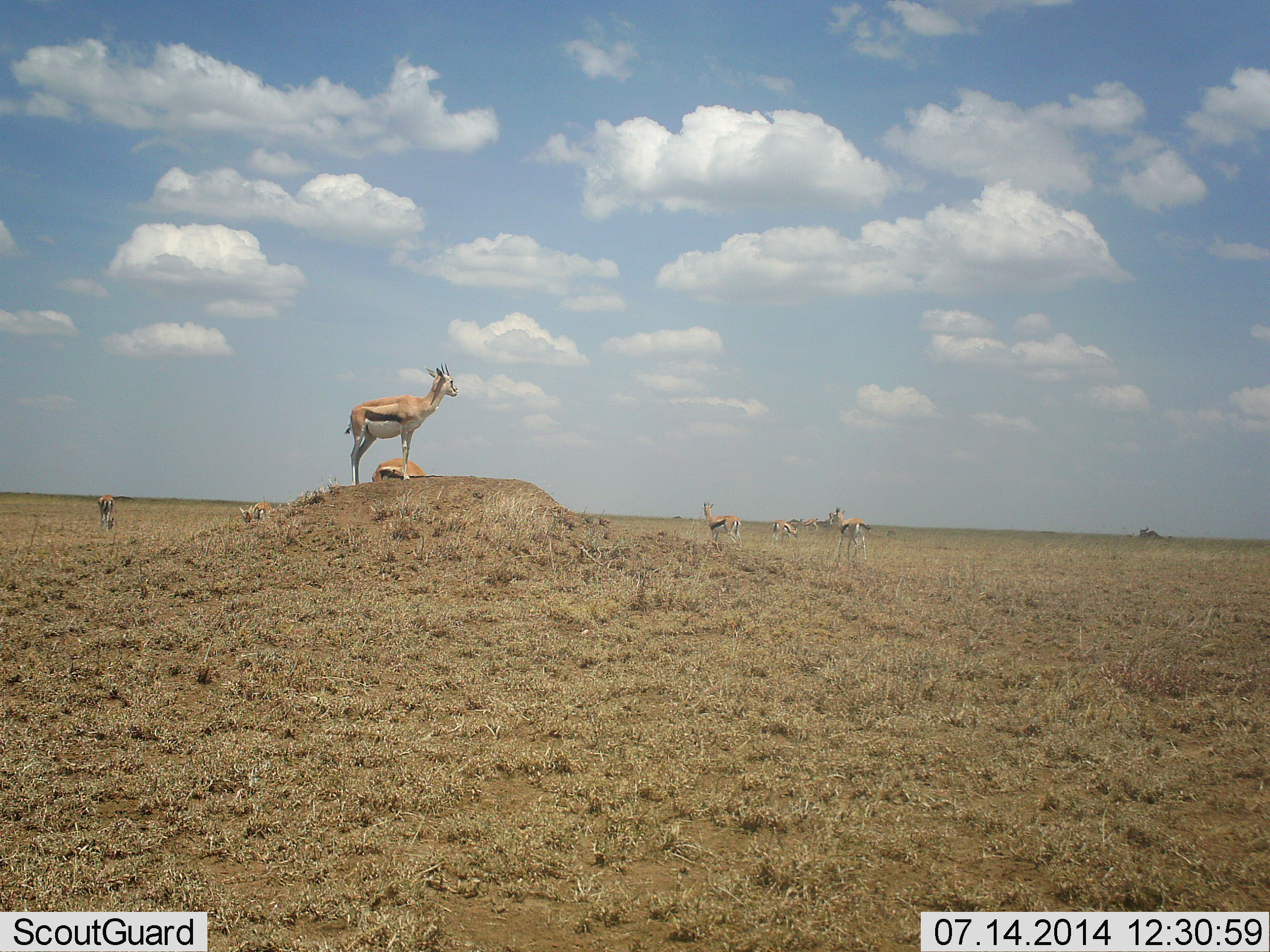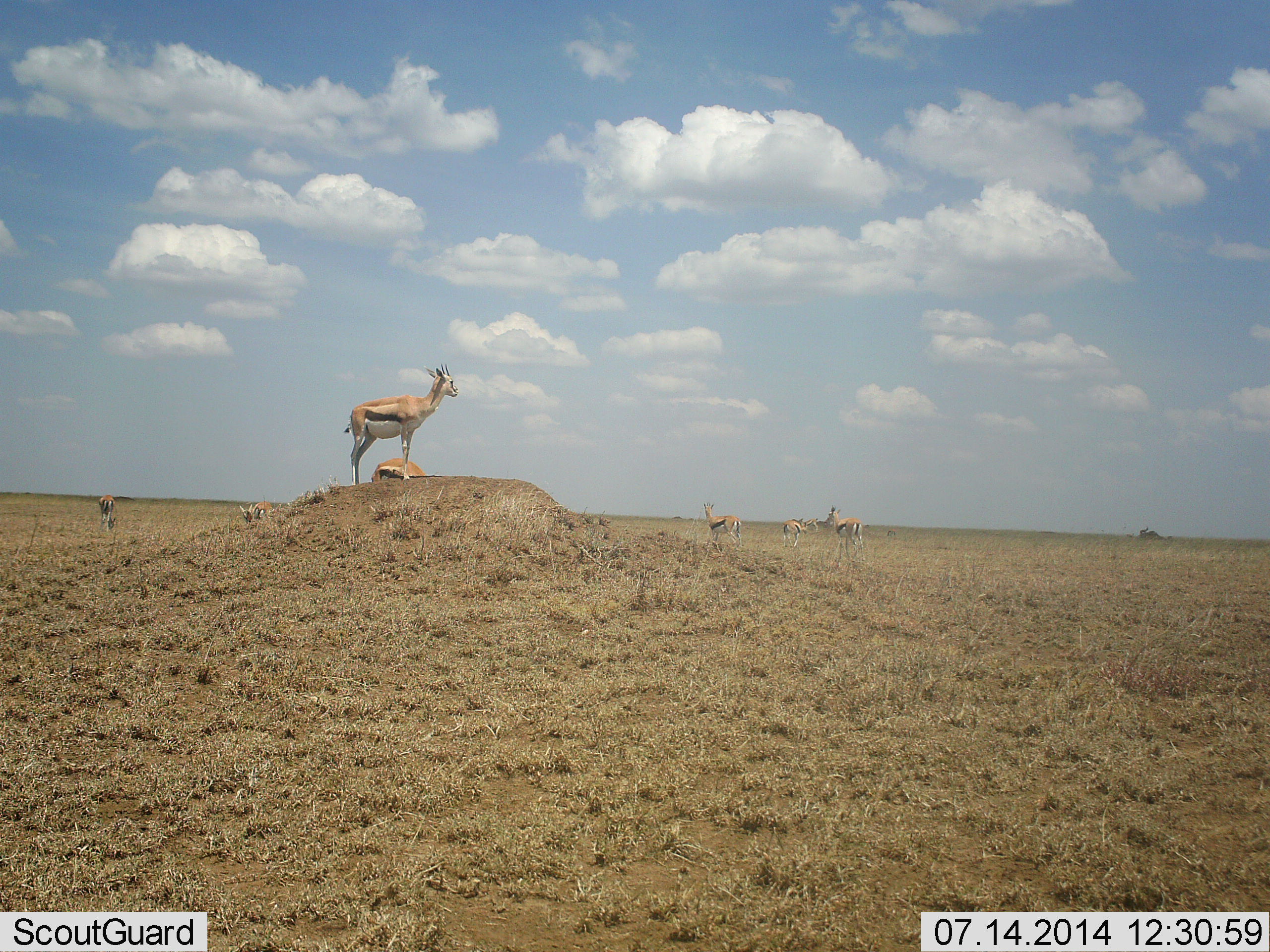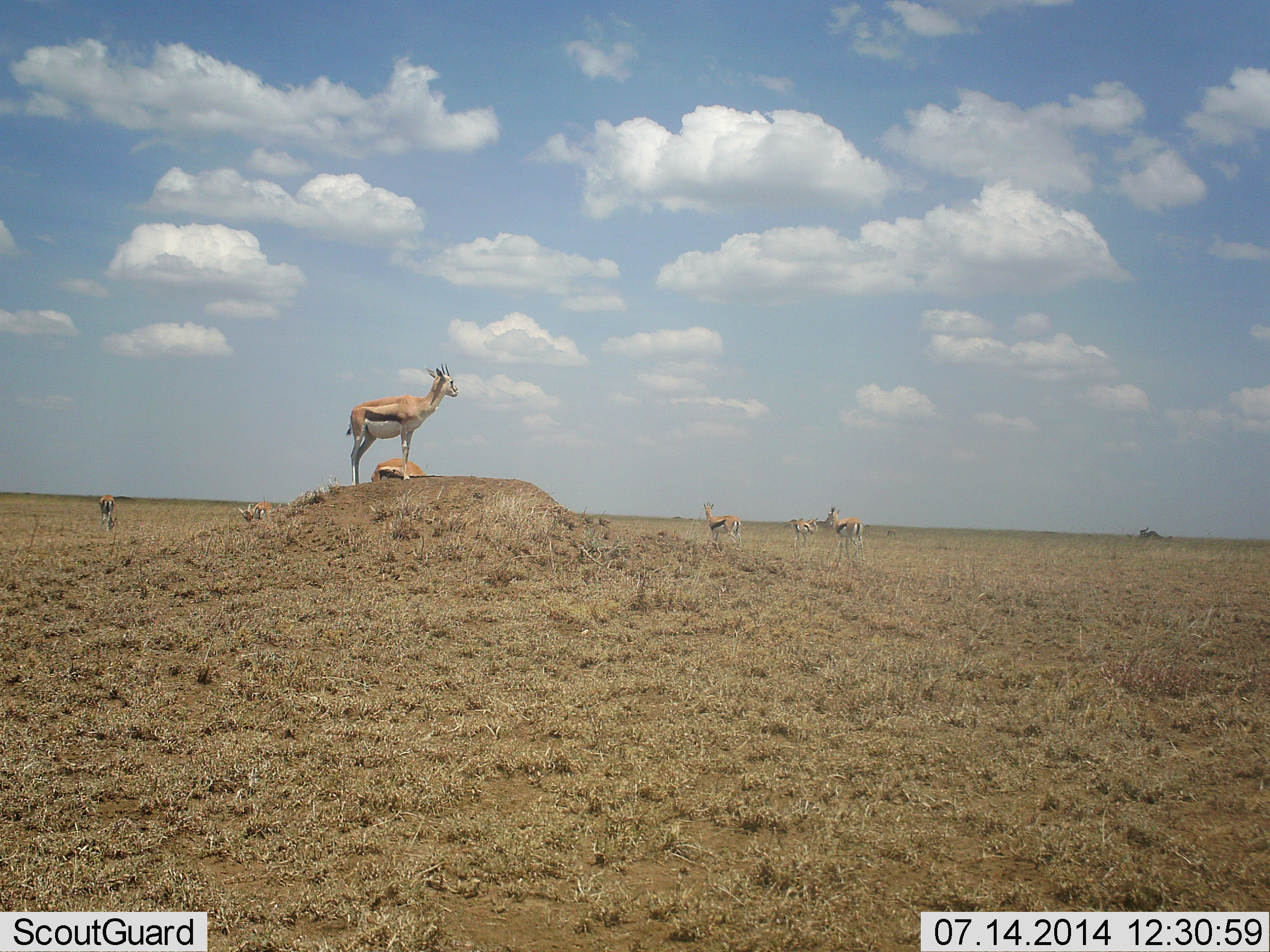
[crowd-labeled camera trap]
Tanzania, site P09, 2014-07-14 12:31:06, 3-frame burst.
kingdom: Animalia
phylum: Chordata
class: Mammalia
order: Artiodactyla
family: Bovidae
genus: Eudorcas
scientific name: Eudorcas thomsonii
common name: thomson's gazelle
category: gazellethomsons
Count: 7.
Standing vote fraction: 100%.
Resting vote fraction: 20%.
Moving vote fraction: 70%.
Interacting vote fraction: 0%.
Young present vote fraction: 0%.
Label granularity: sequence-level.